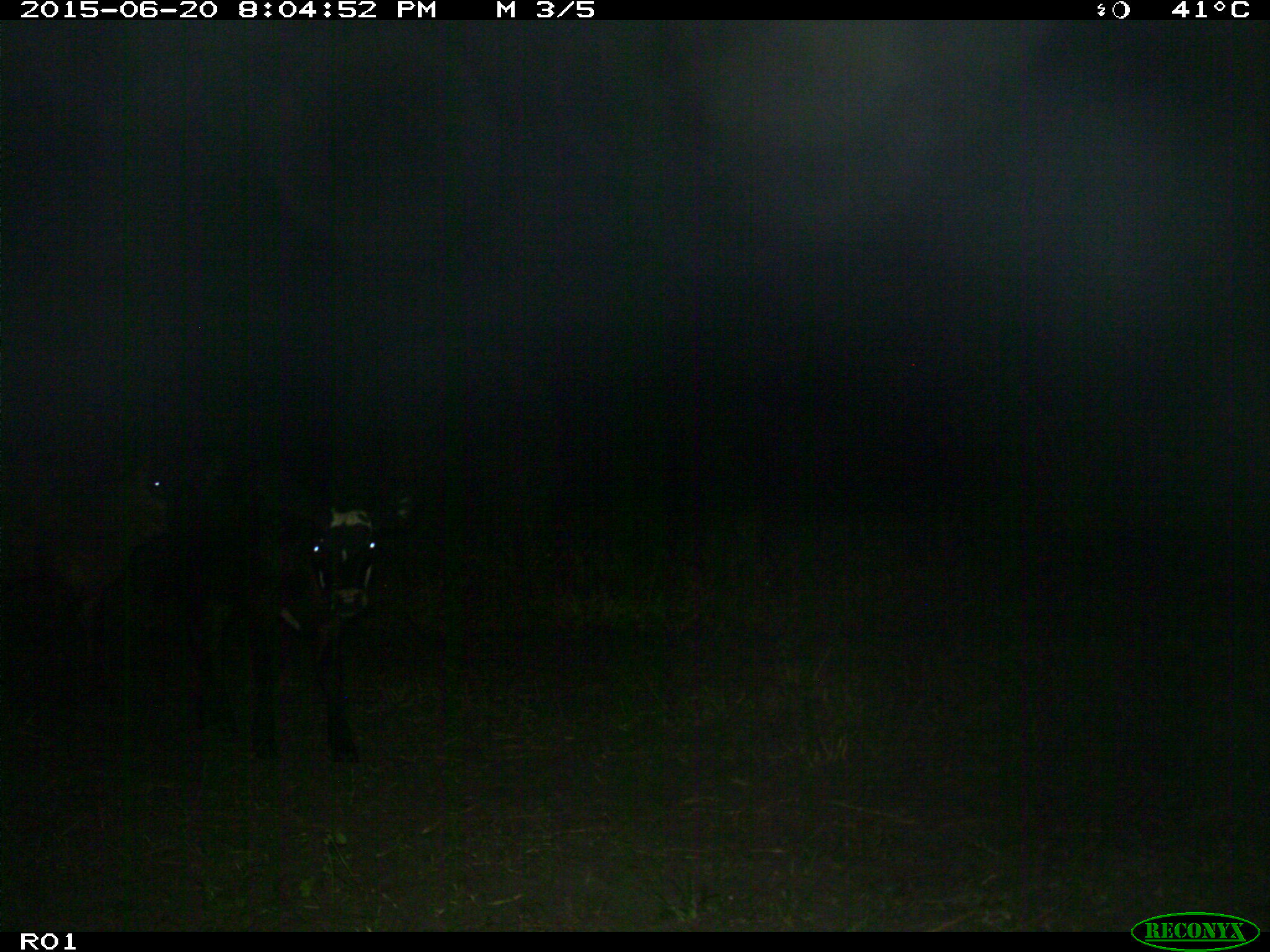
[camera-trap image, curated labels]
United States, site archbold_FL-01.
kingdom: Animalia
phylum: Chordata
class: Mammalia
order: Artiodactyla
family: Bovidae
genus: Bos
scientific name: Bos taurus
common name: domestic cow